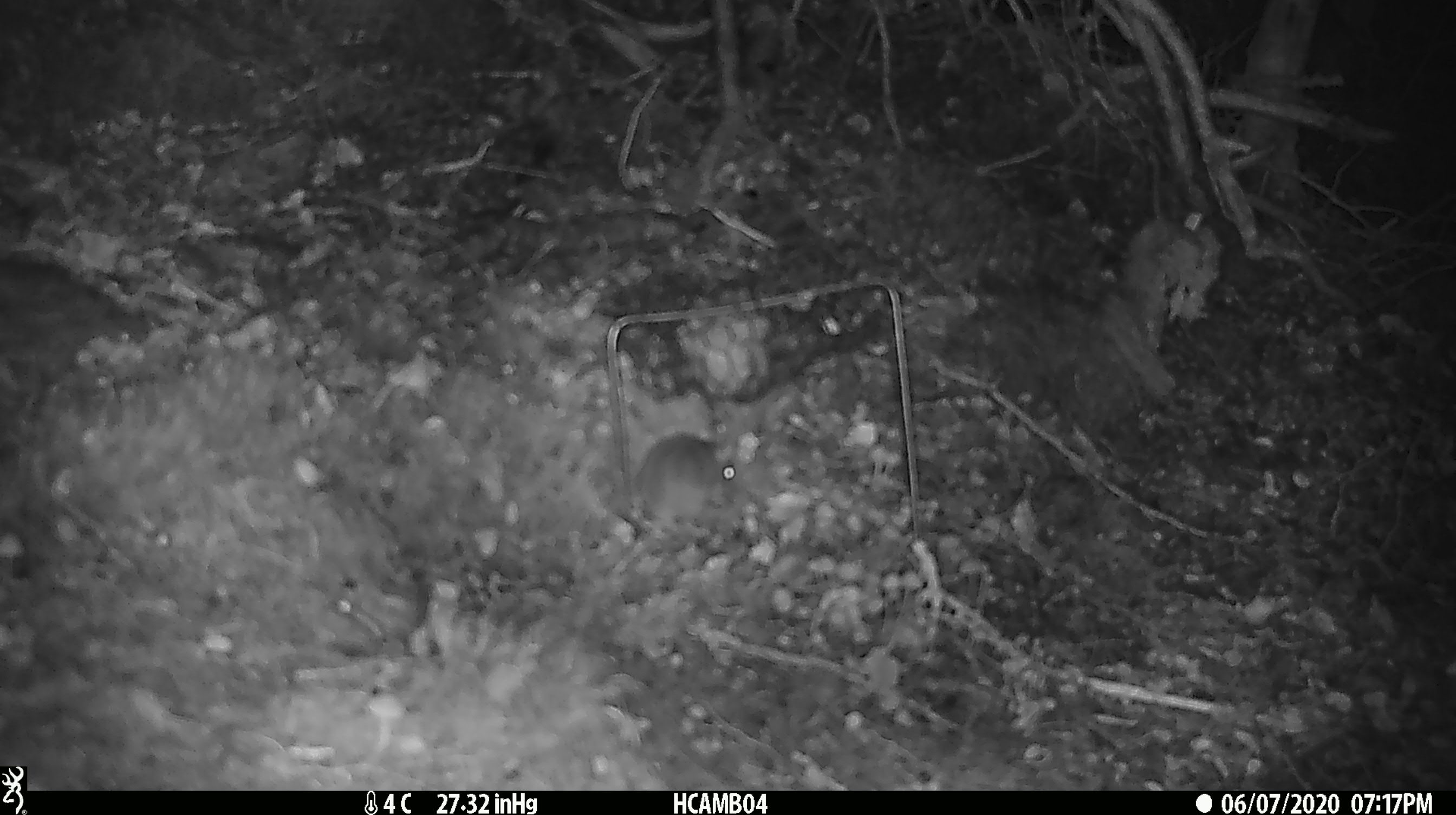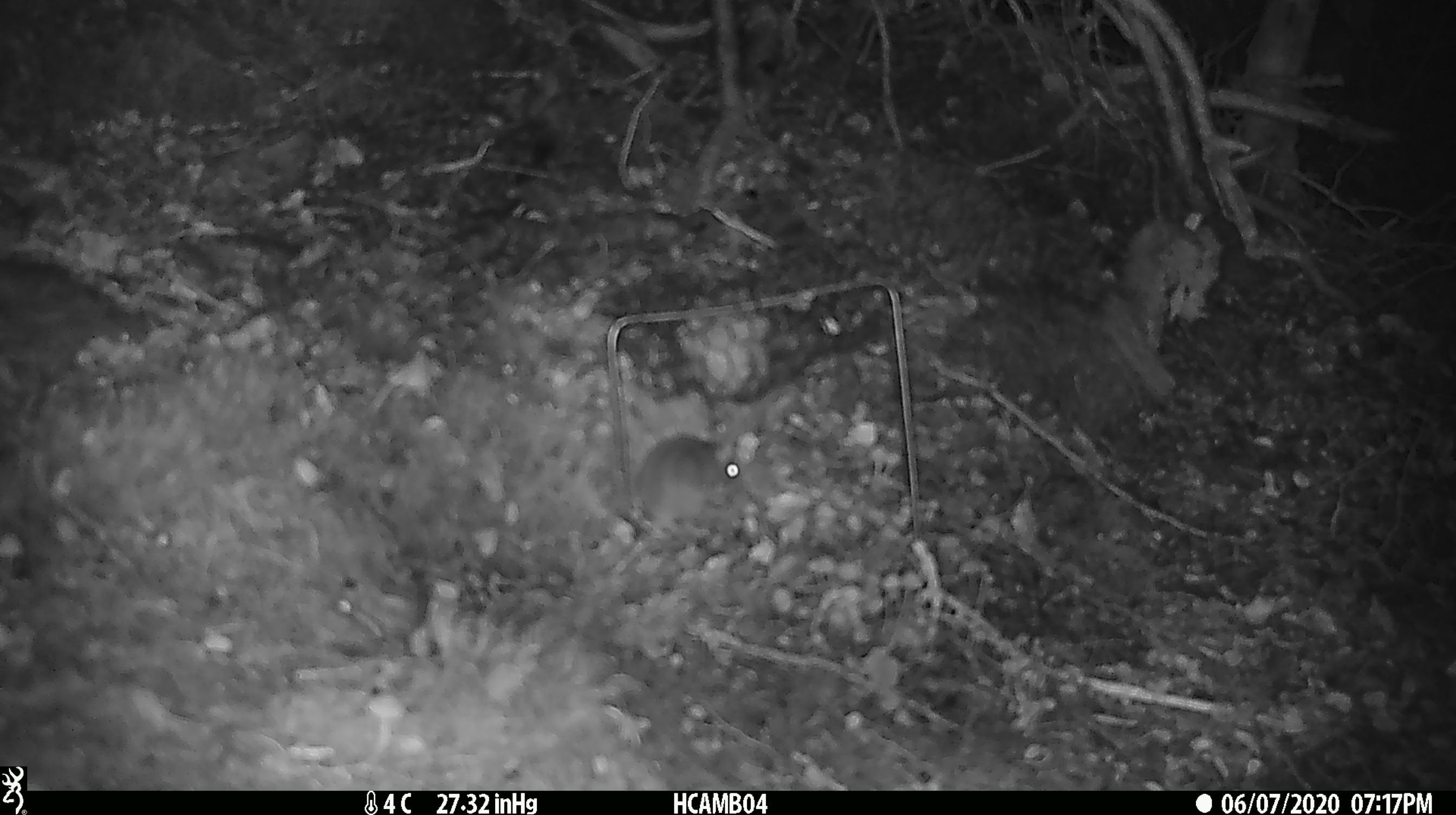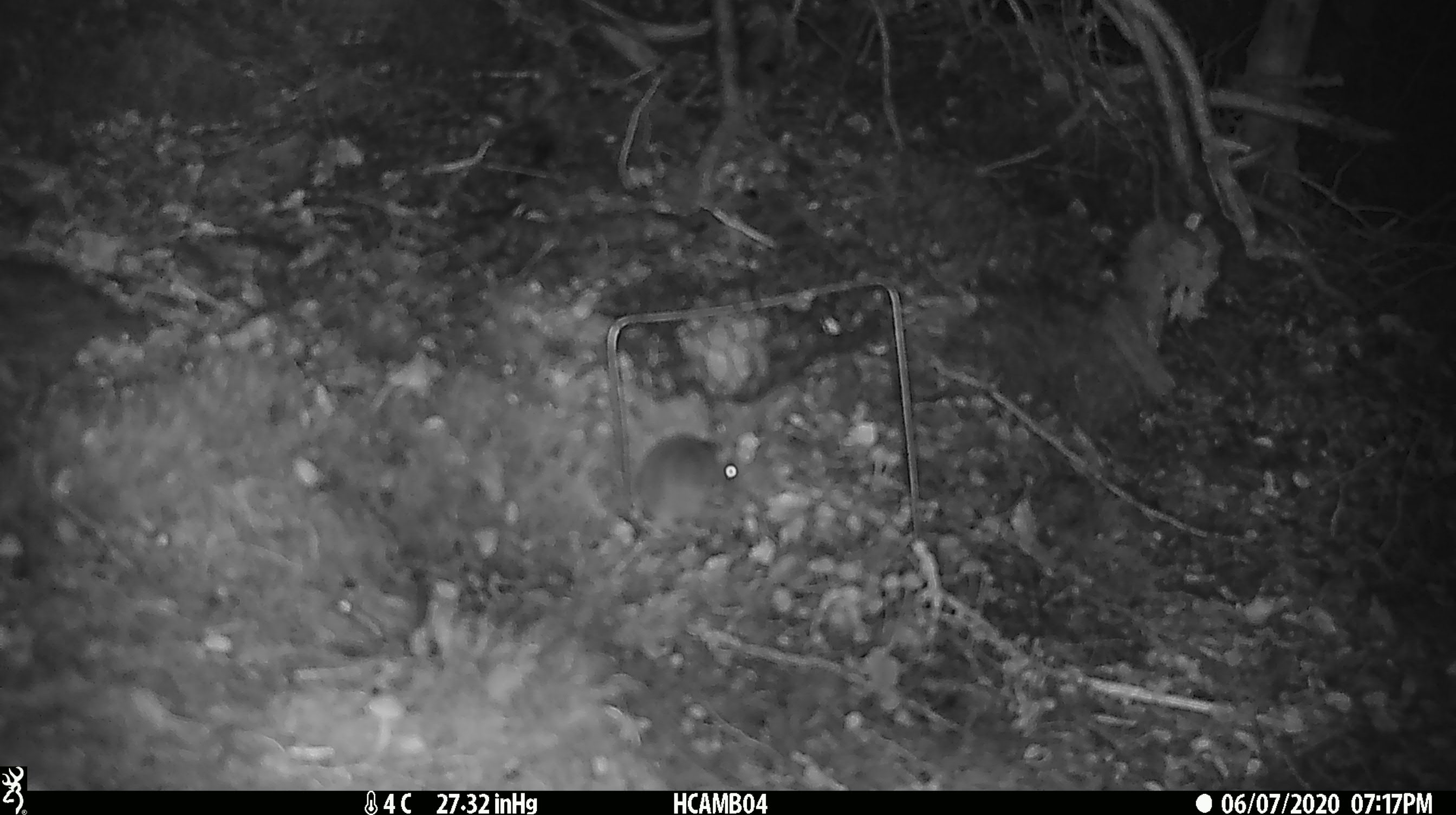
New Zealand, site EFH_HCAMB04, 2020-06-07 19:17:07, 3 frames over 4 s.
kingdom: Animalia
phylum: Chordata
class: Mammalia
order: Rodentia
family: Muridae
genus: Mus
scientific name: Mus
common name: mouse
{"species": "mouse (Mus)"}